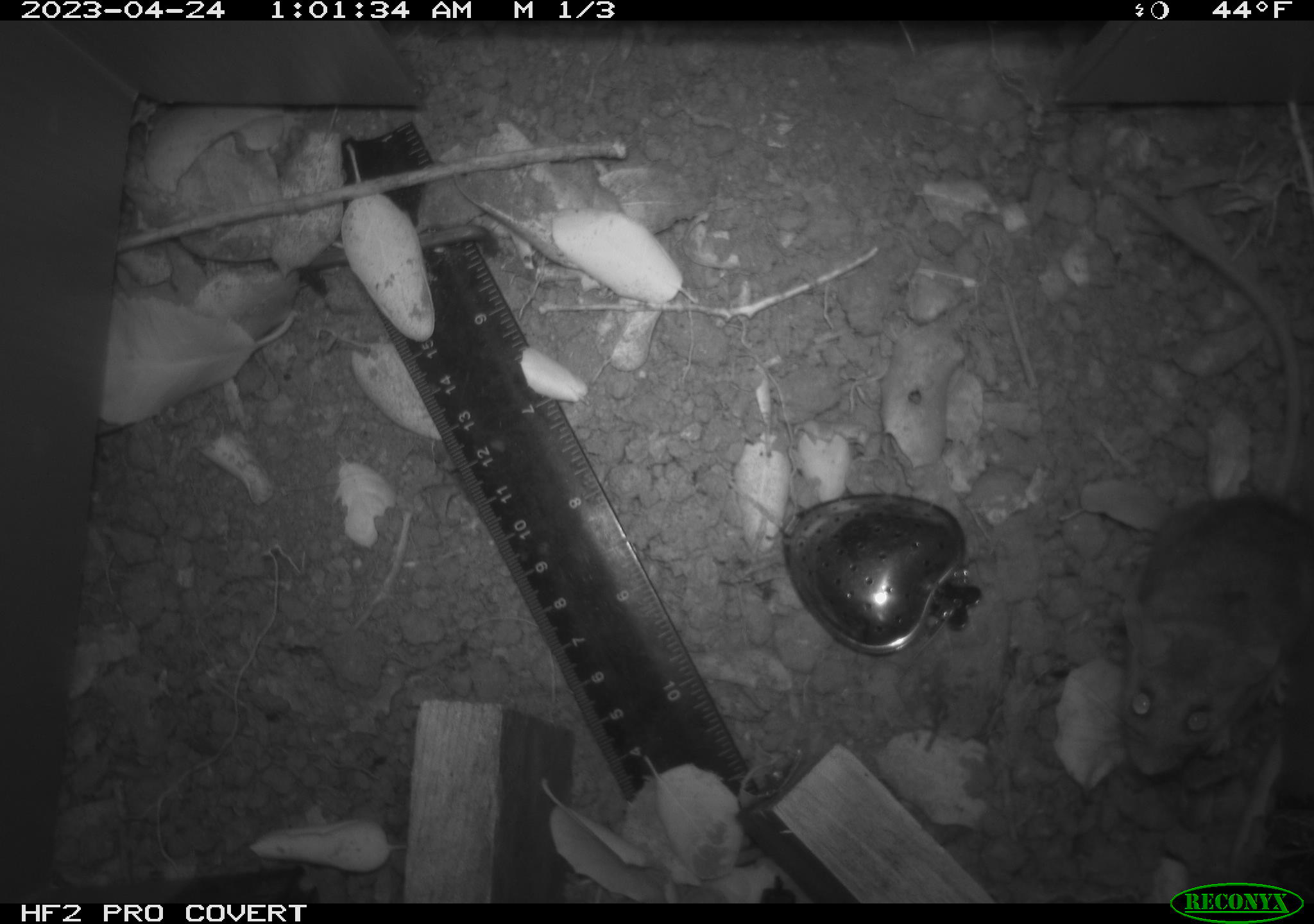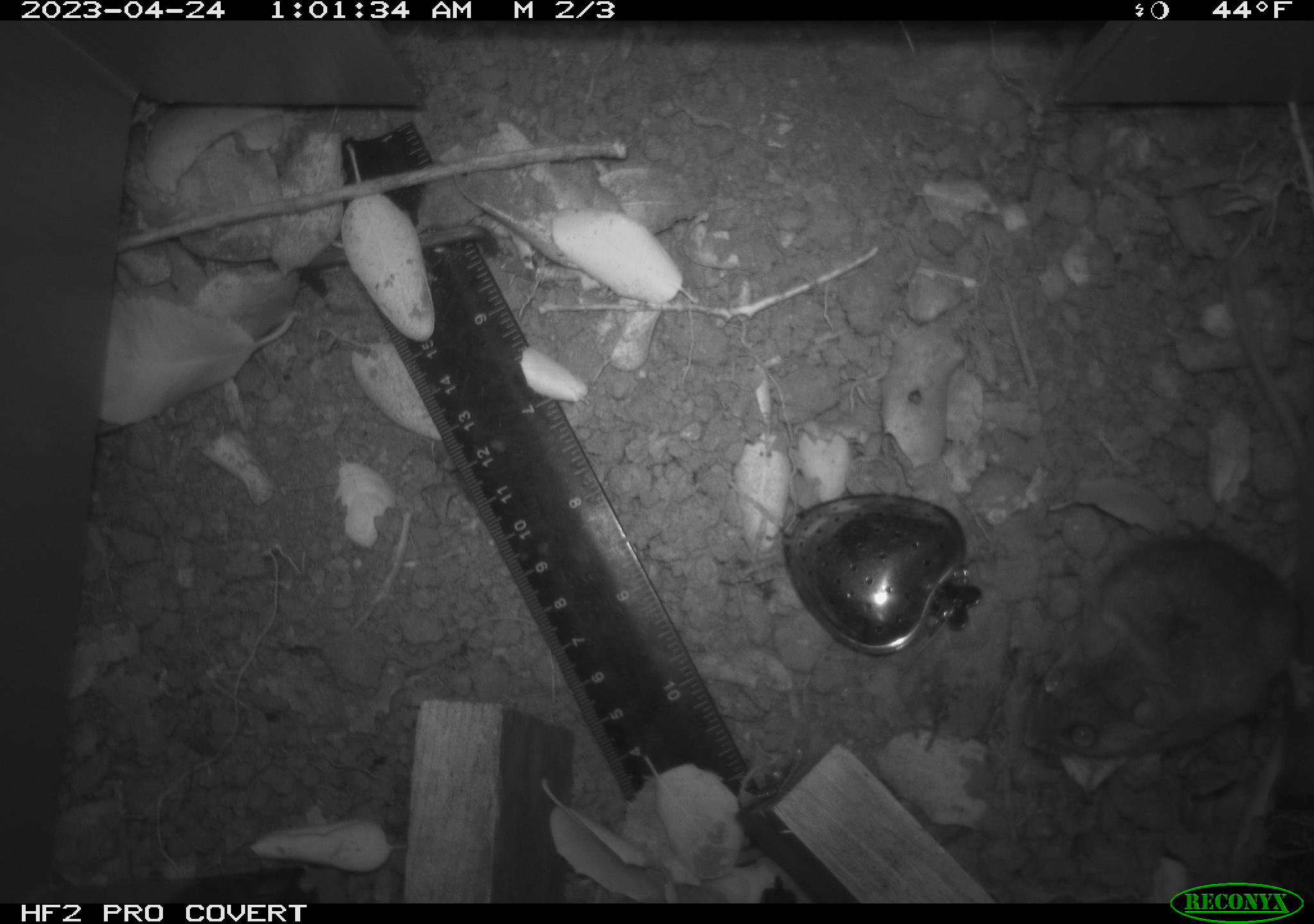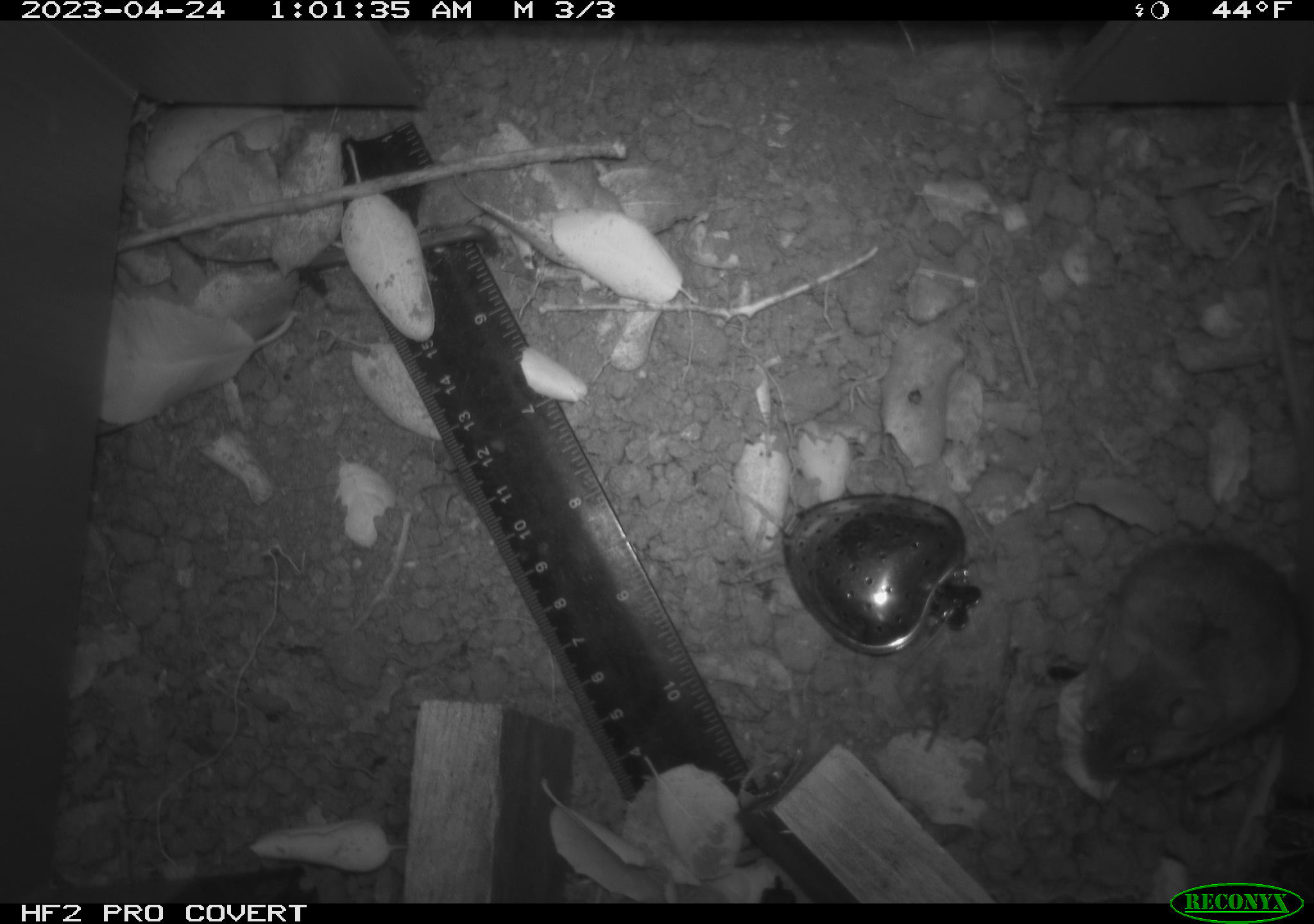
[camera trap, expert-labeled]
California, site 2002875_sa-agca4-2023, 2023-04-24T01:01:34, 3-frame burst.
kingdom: Animalia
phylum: Chordata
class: Mammalia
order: Rodentia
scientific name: Rodentia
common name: mouse species